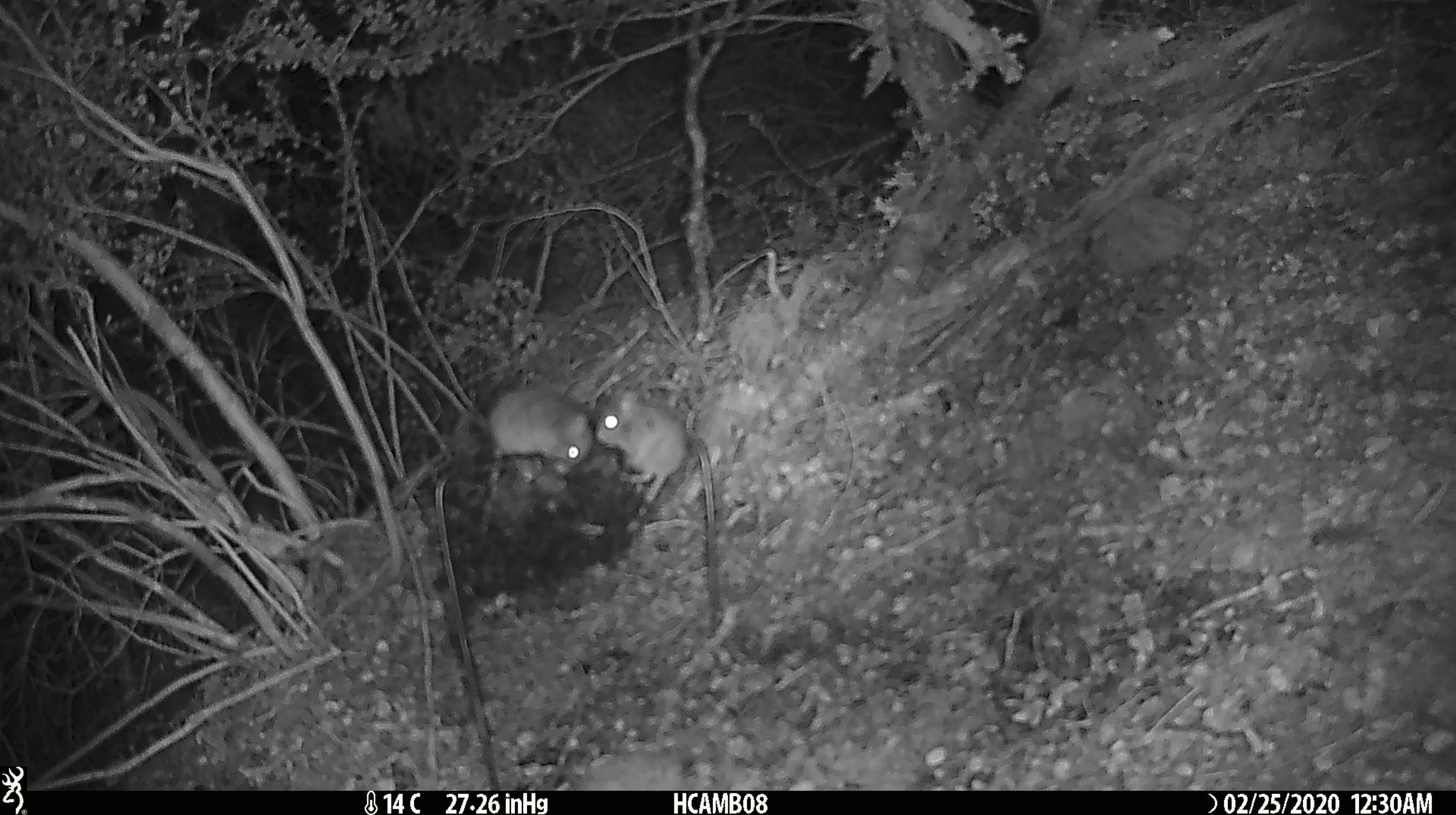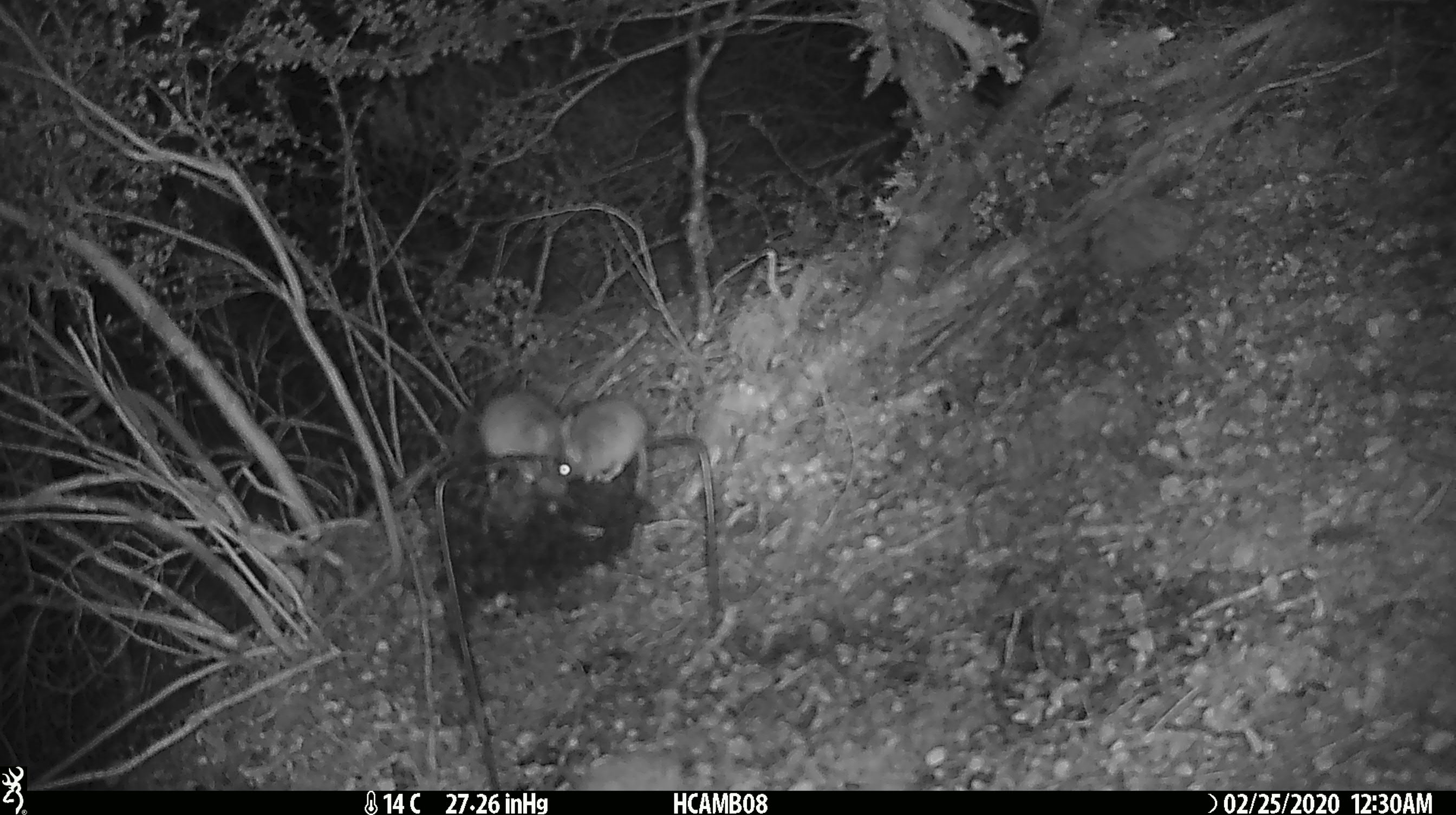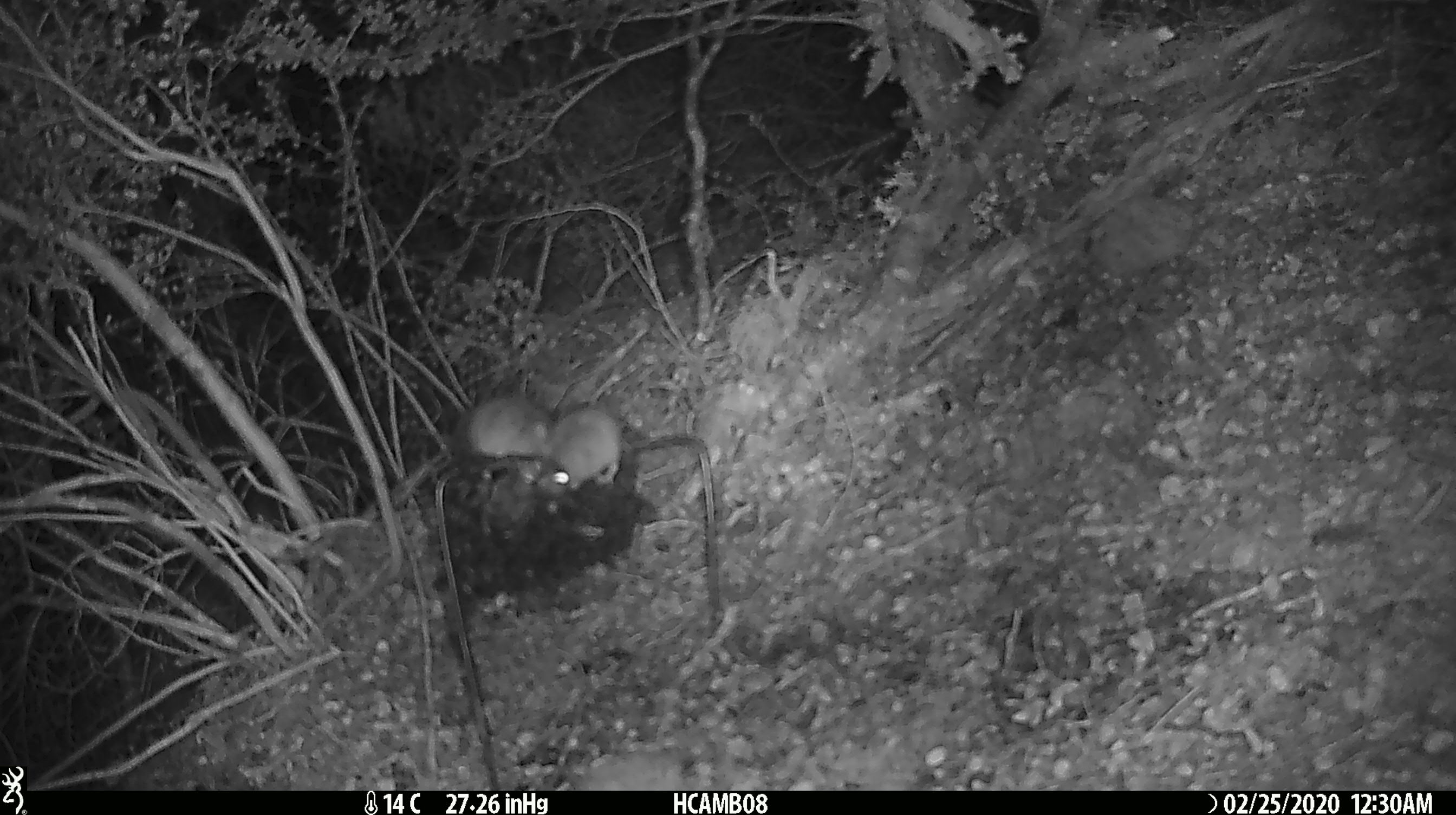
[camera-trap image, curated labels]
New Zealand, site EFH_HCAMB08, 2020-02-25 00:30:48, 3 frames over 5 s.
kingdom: Animalia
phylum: Chordata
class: Mammalia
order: Rodentia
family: Muridae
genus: Mus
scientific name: Mus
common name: mouse